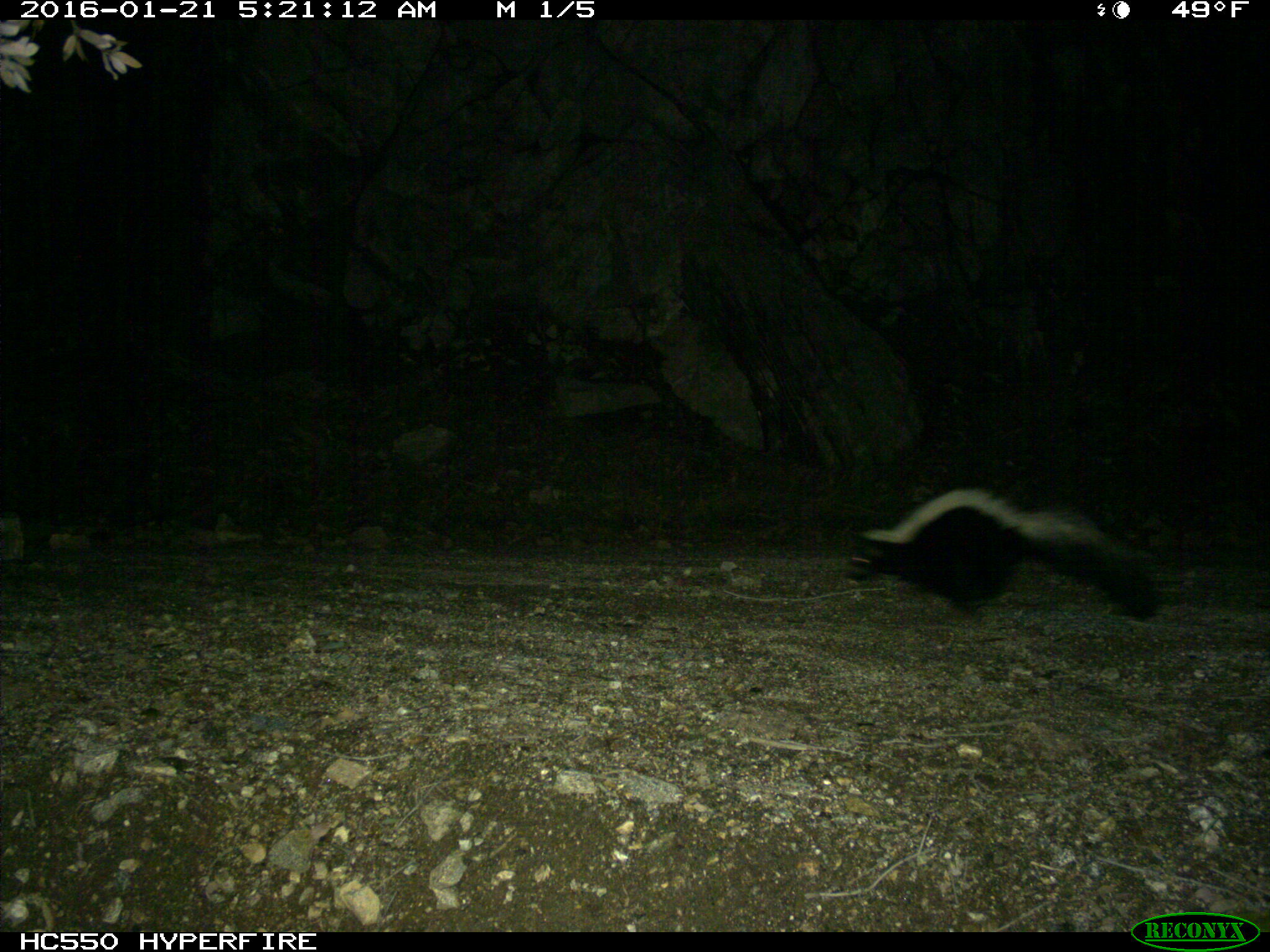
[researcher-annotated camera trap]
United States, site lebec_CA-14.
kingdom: Animalia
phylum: Chordata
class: Mammalia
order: Carnivora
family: Mephitidae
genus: Mephitis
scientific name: Mephitis mephitis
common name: striped skunk